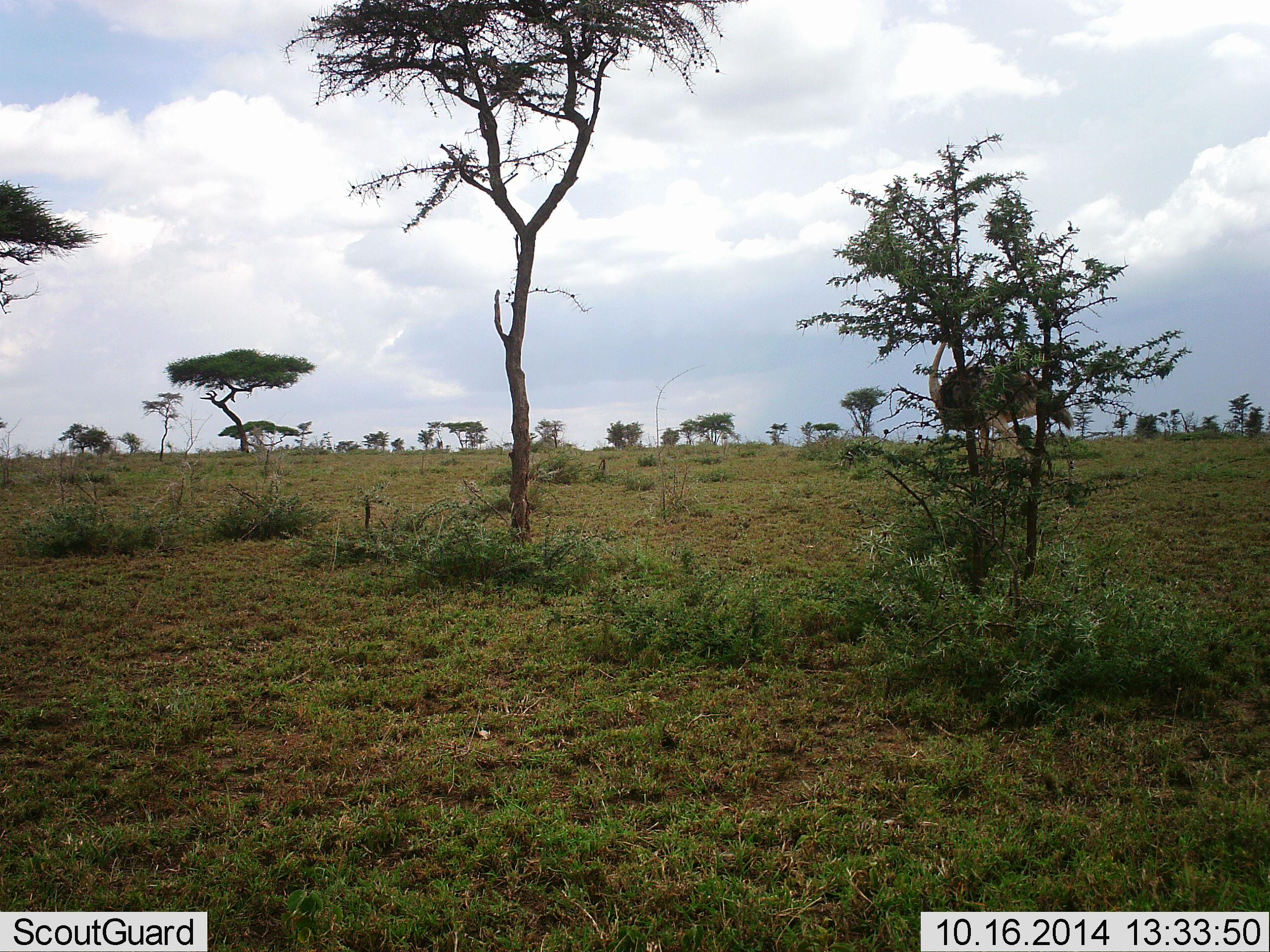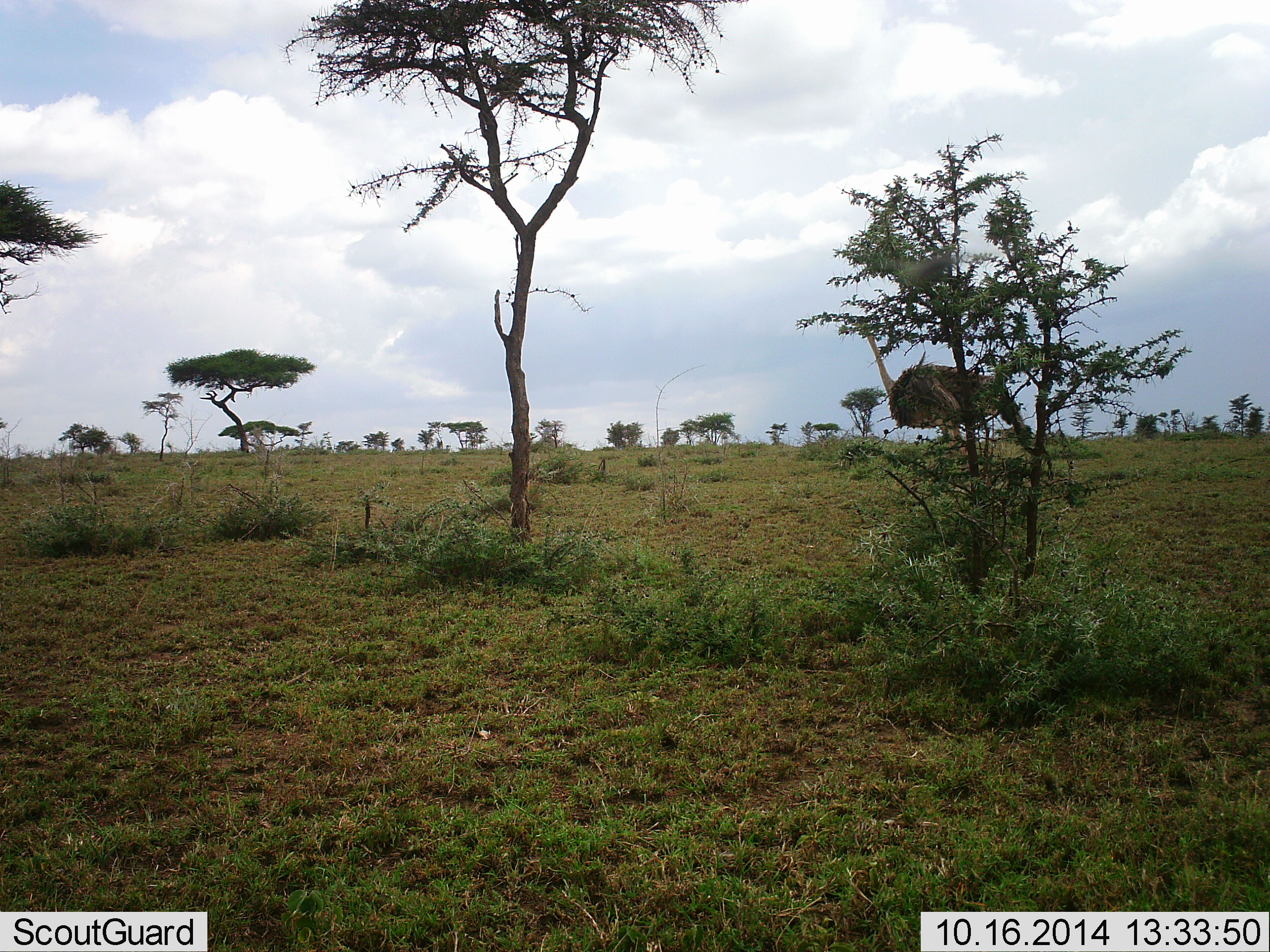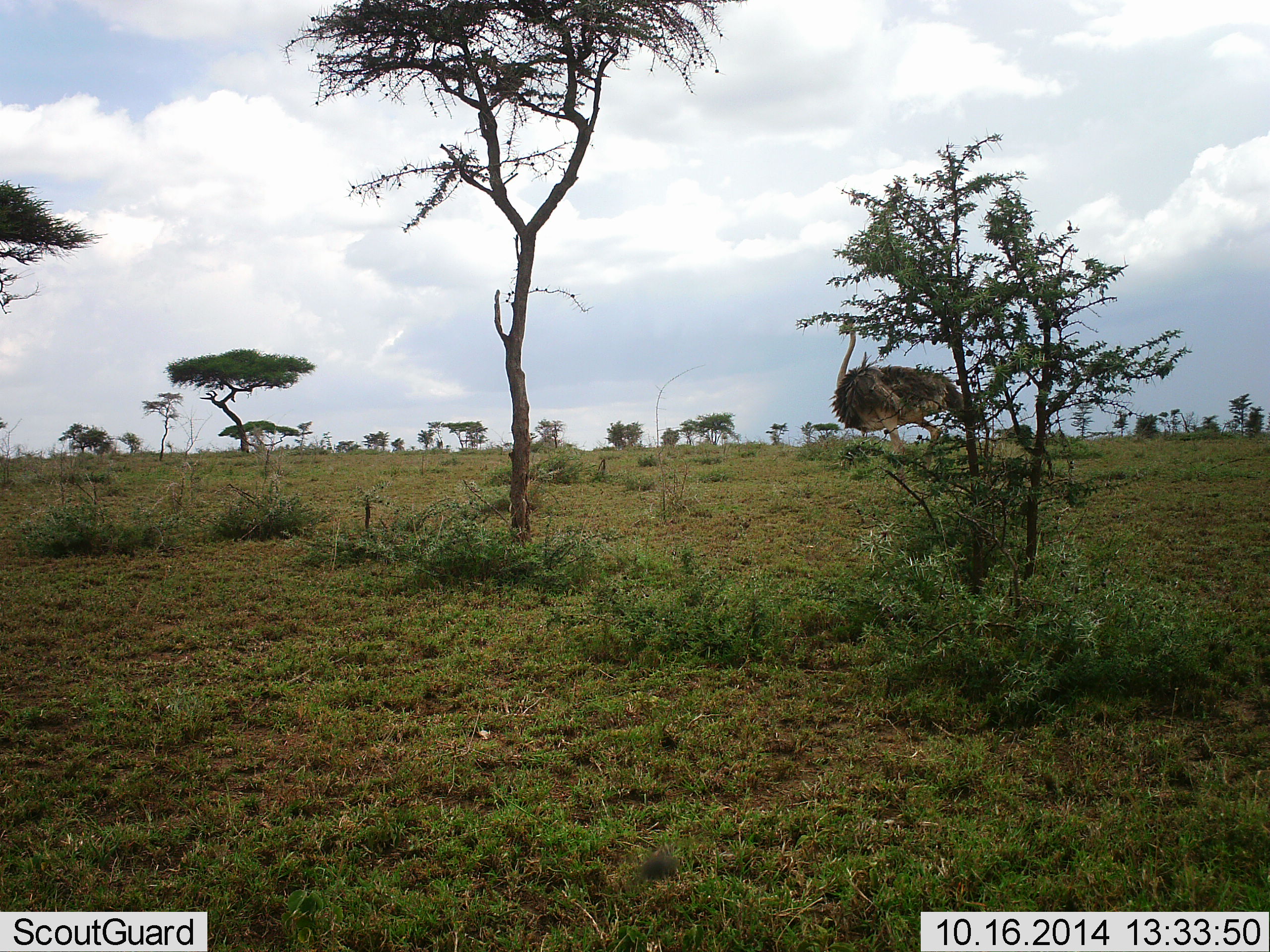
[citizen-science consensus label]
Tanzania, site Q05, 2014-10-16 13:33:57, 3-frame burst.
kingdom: Animalia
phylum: Chordata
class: Aves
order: Struthioniformes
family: Struthionidae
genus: Struthio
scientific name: Struthio camelus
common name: ostrich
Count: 1.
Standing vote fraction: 9%.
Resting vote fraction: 0%.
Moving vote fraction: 91%.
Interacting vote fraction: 0%.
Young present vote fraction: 0%.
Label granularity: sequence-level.